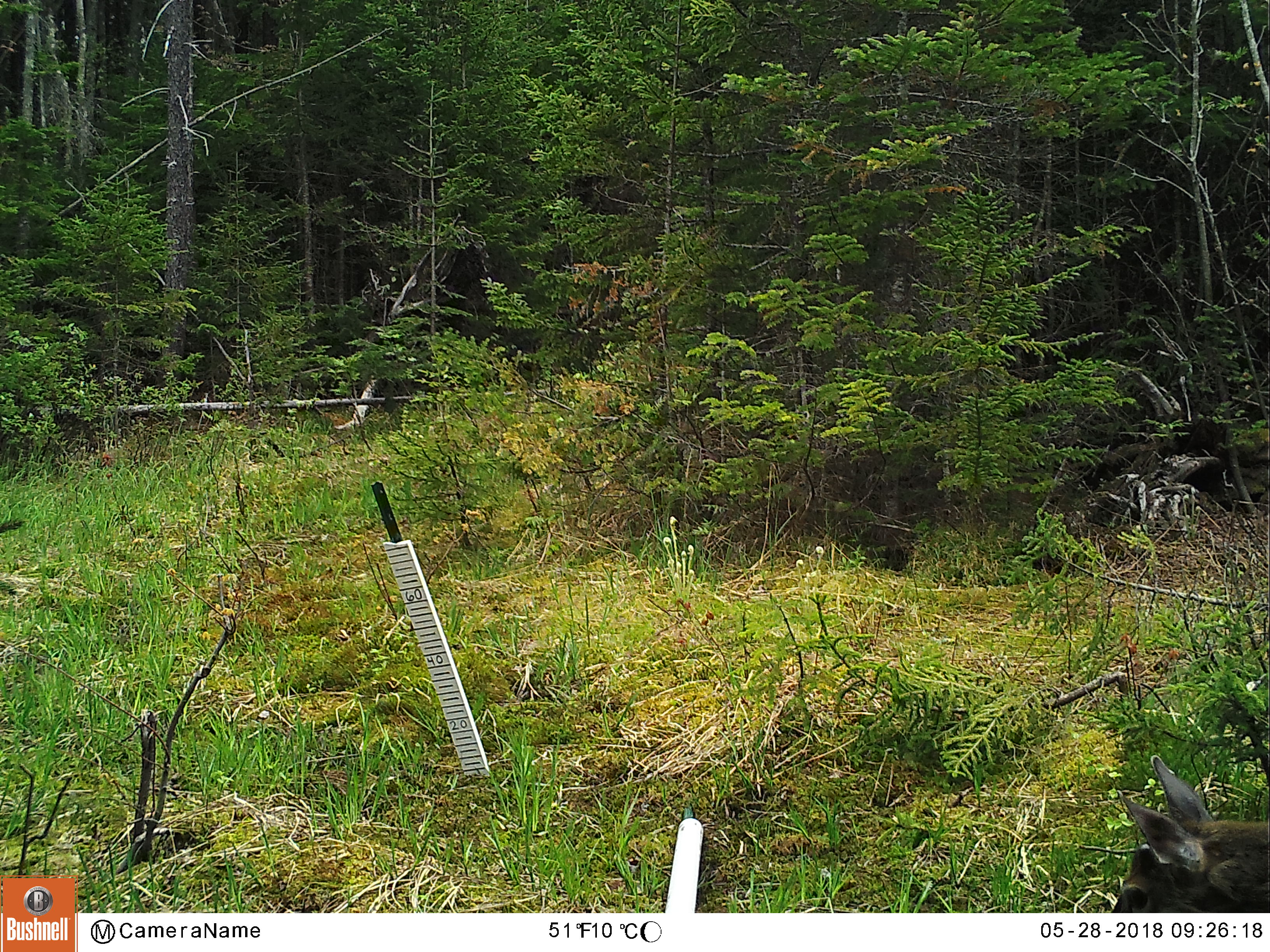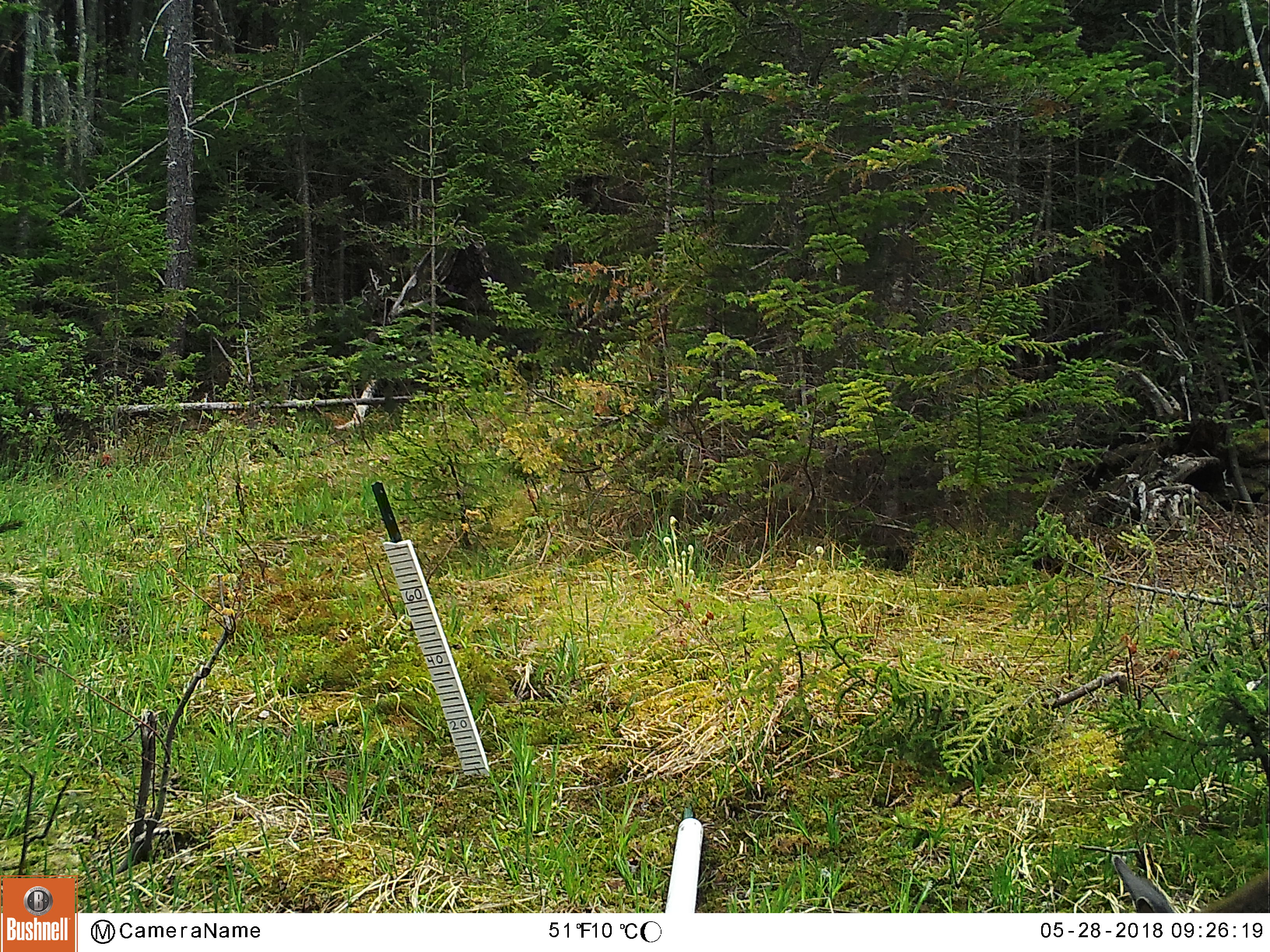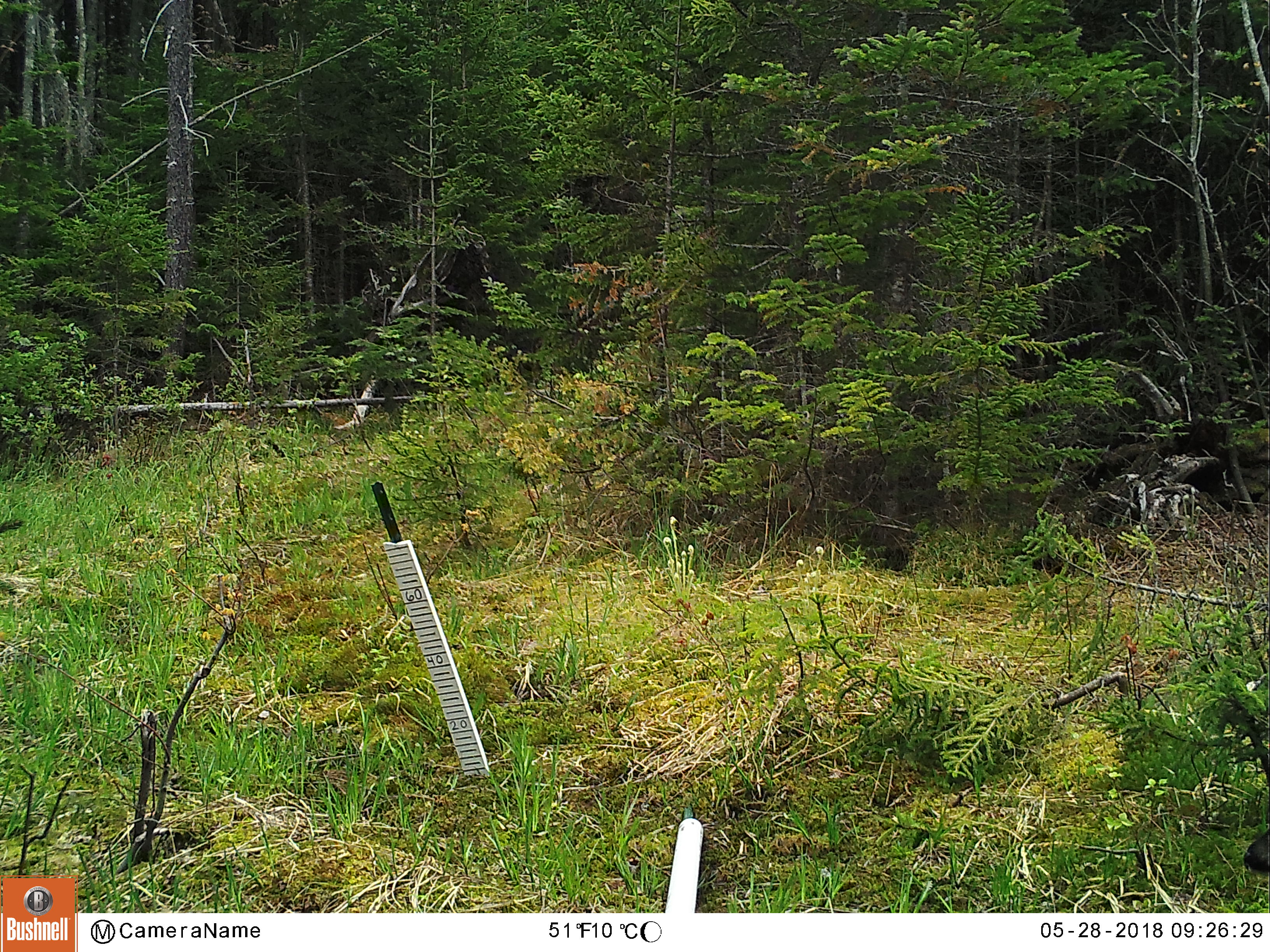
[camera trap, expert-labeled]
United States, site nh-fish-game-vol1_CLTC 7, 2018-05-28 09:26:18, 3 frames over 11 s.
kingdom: Animalia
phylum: Chordata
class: Mammalia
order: Artiodactyla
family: Cervidae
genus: Odocoileus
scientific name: Odocoileus virginianus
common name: white-tailed deer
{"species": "white-tailed deer (Odocoileus virginianus)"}